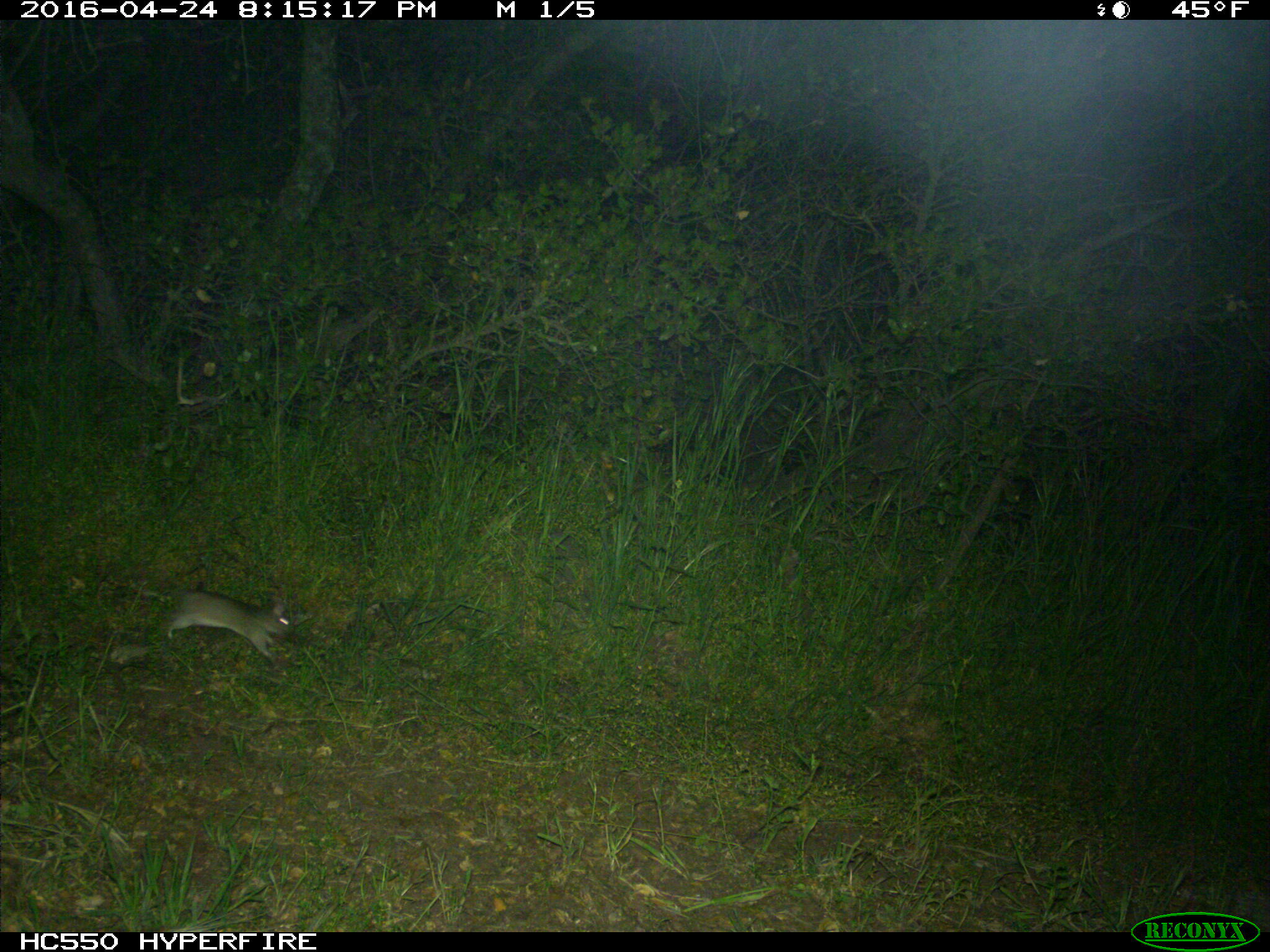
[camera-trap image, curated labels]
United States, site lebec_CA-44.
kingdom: Animalia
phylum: Chordata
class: Mammalia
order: Rodentia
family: Cricetidae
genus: Neotoma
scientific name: Neotoma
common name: pack rat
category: unidentified pack rat